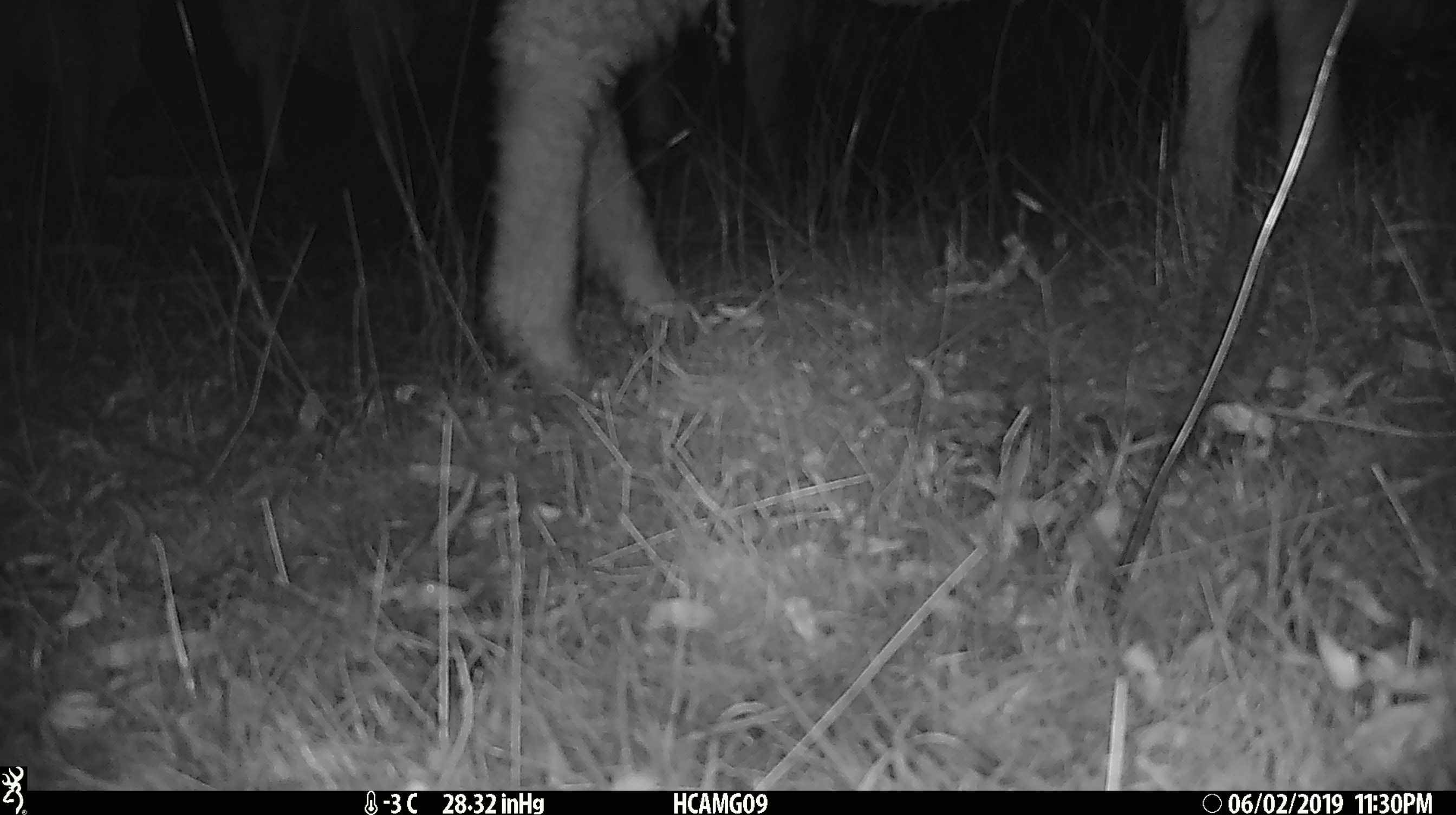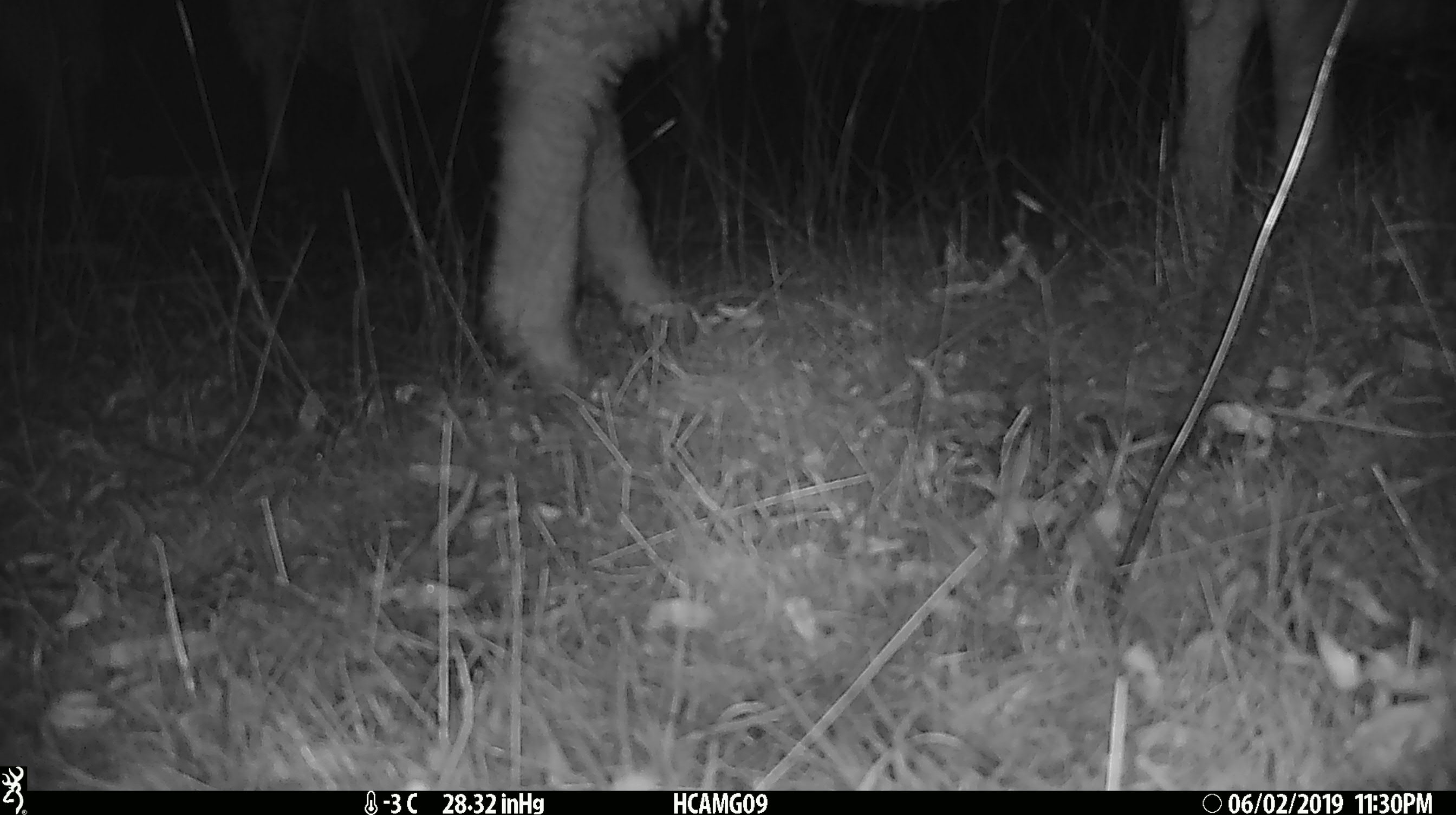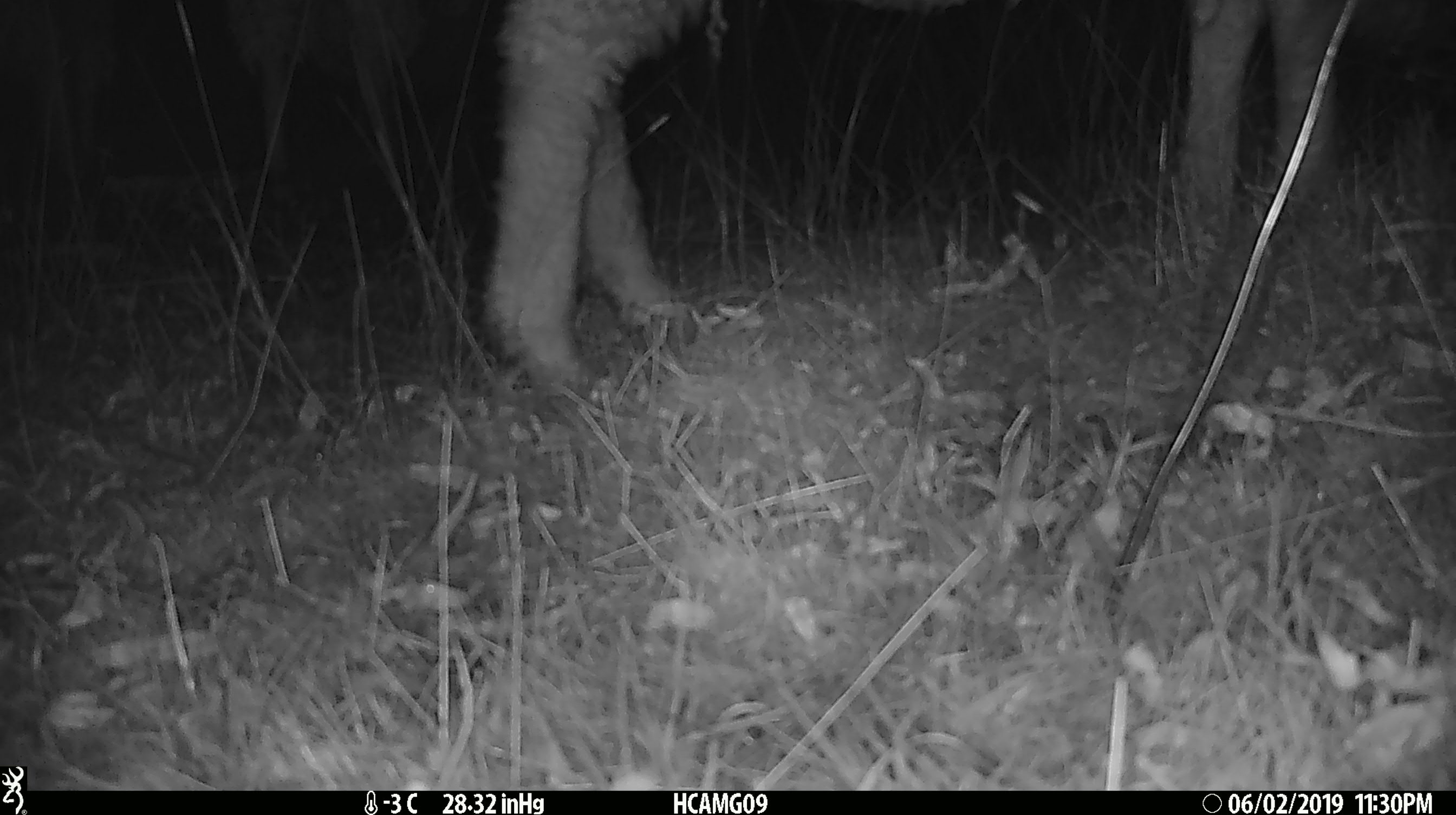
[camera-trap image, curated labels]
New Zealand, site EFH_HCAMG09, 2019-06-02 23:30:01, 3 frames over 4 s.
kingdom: Animalia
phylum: Chordata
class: Mammalia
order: Artiodactyla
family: Bovidae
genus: Ovis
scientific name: Ovis aries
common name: domestic sheep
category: sheep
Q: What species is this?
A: Sheep (domestic sheep) (Ovis aries).